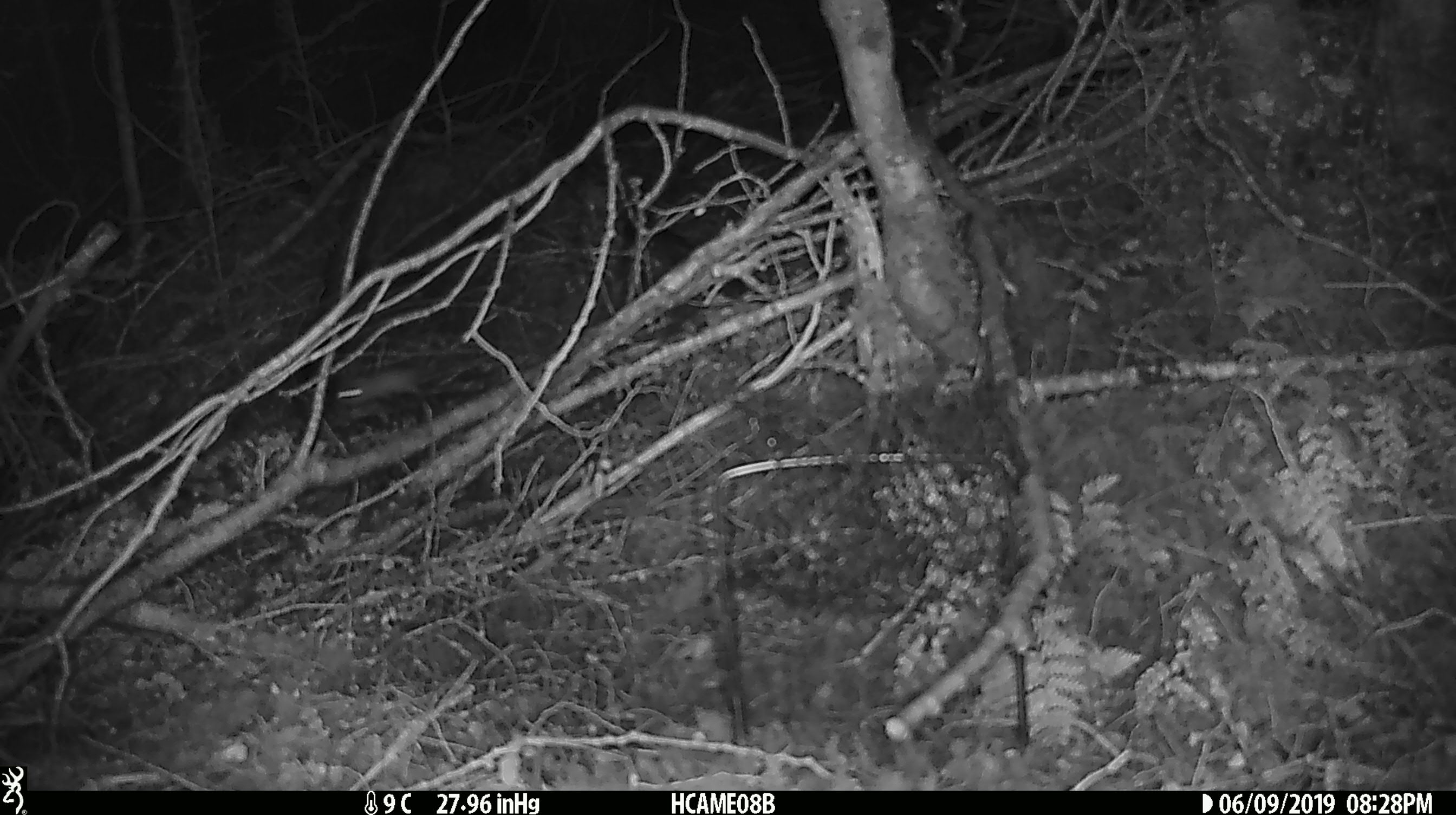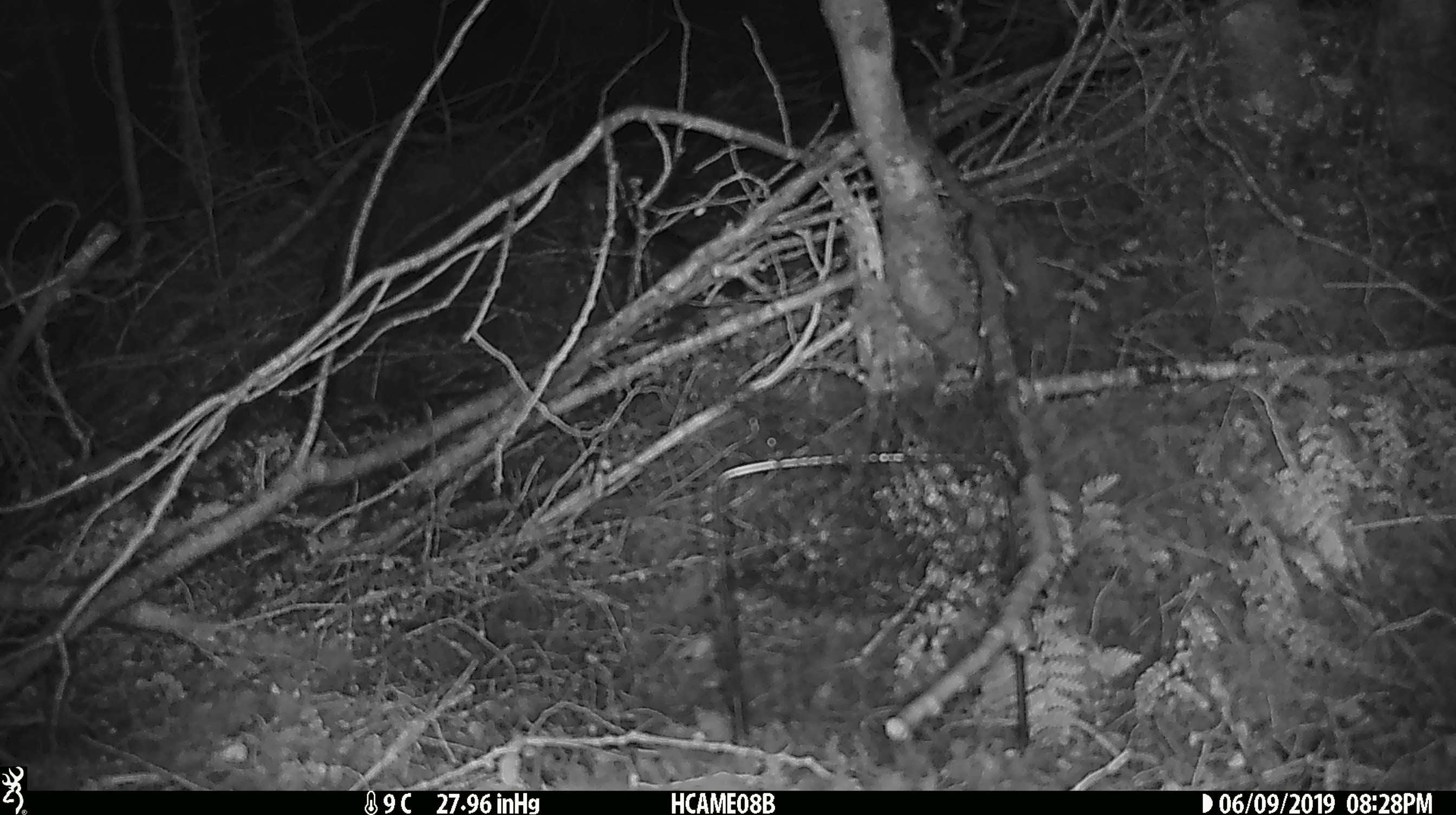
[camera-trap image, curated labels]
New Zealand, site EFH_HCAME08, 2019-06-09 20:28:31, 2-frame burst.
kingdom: Animalia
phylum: Chordata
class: Mammalia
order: Rodentia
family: Muridae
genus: Mus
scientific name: Mus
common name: mouse